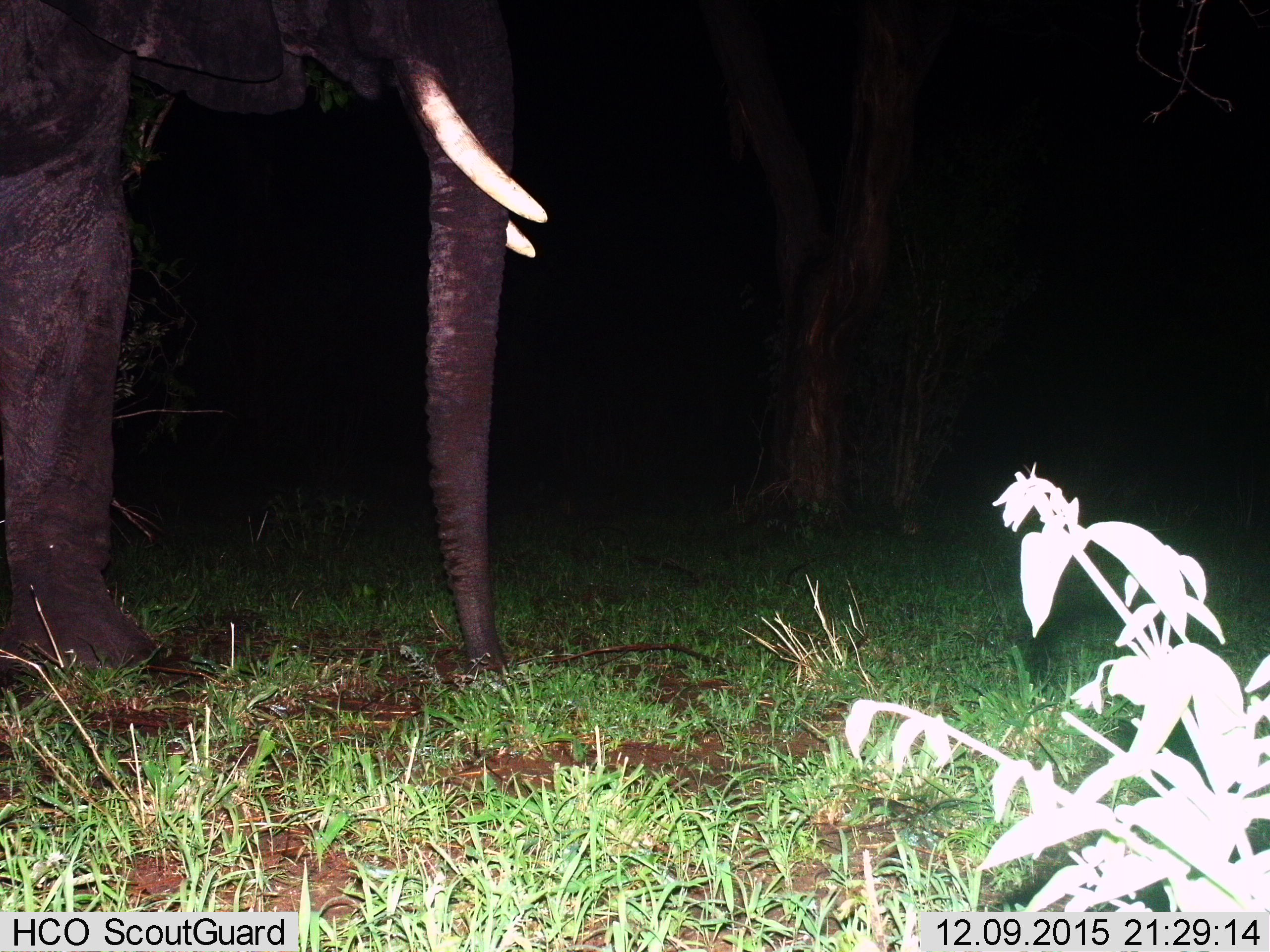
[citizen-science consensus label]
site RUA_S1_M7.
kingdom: Animalia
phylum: Chordata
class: Mammalia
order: Proboscidea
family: Elephantidae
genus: Loxodonta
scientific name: Loxodonta africana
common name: african bush elephant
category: elephant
Elephant (african bush elephant) (Loxodonta africana), count 1. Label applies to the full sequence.